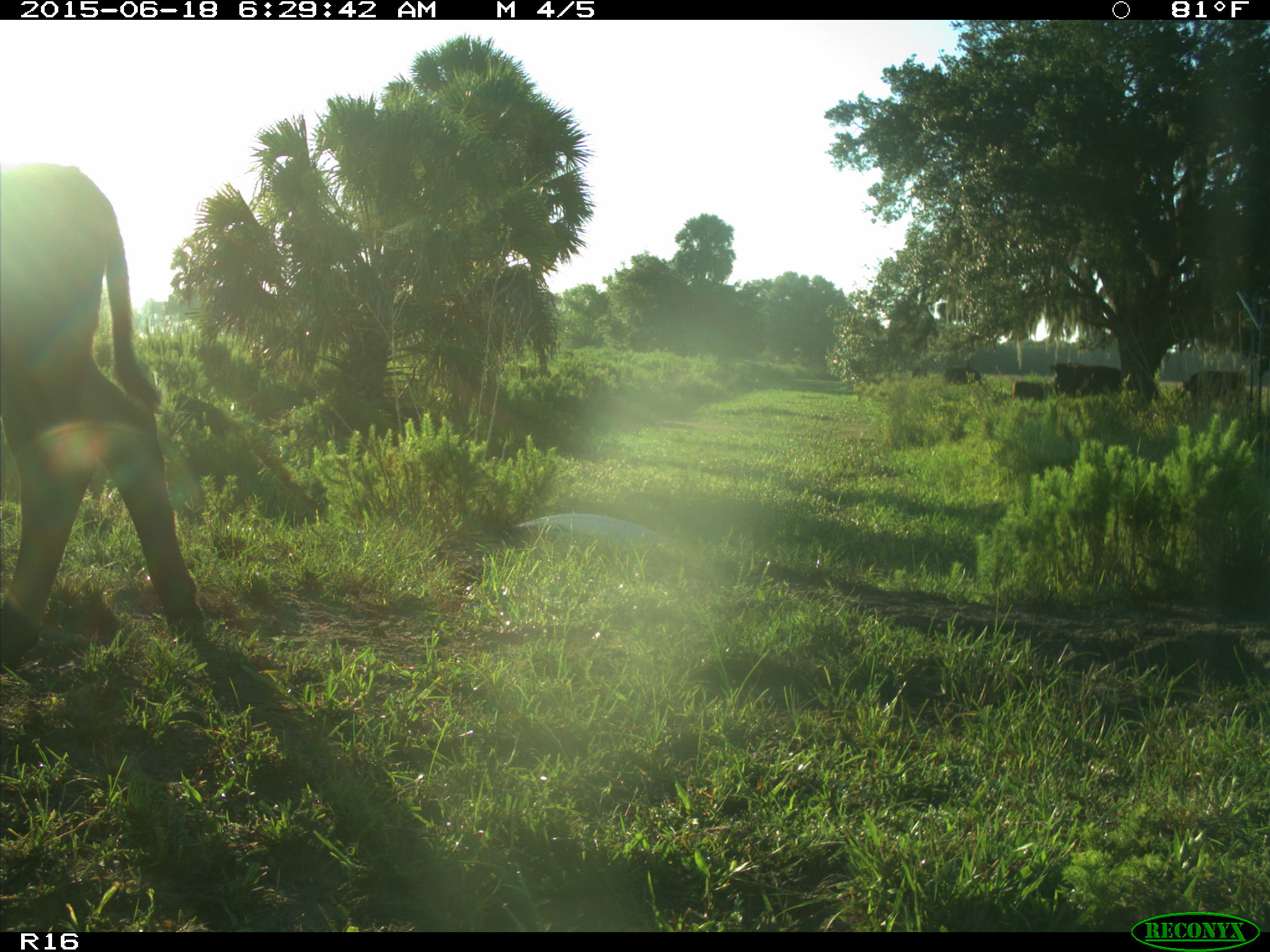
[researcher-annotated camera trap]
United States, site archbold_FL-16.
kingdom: Animalia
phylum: Chordata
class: Mammalia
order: Artiodactyla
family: Bovidae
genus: Bos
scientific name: Bos taurus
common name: domestic cow